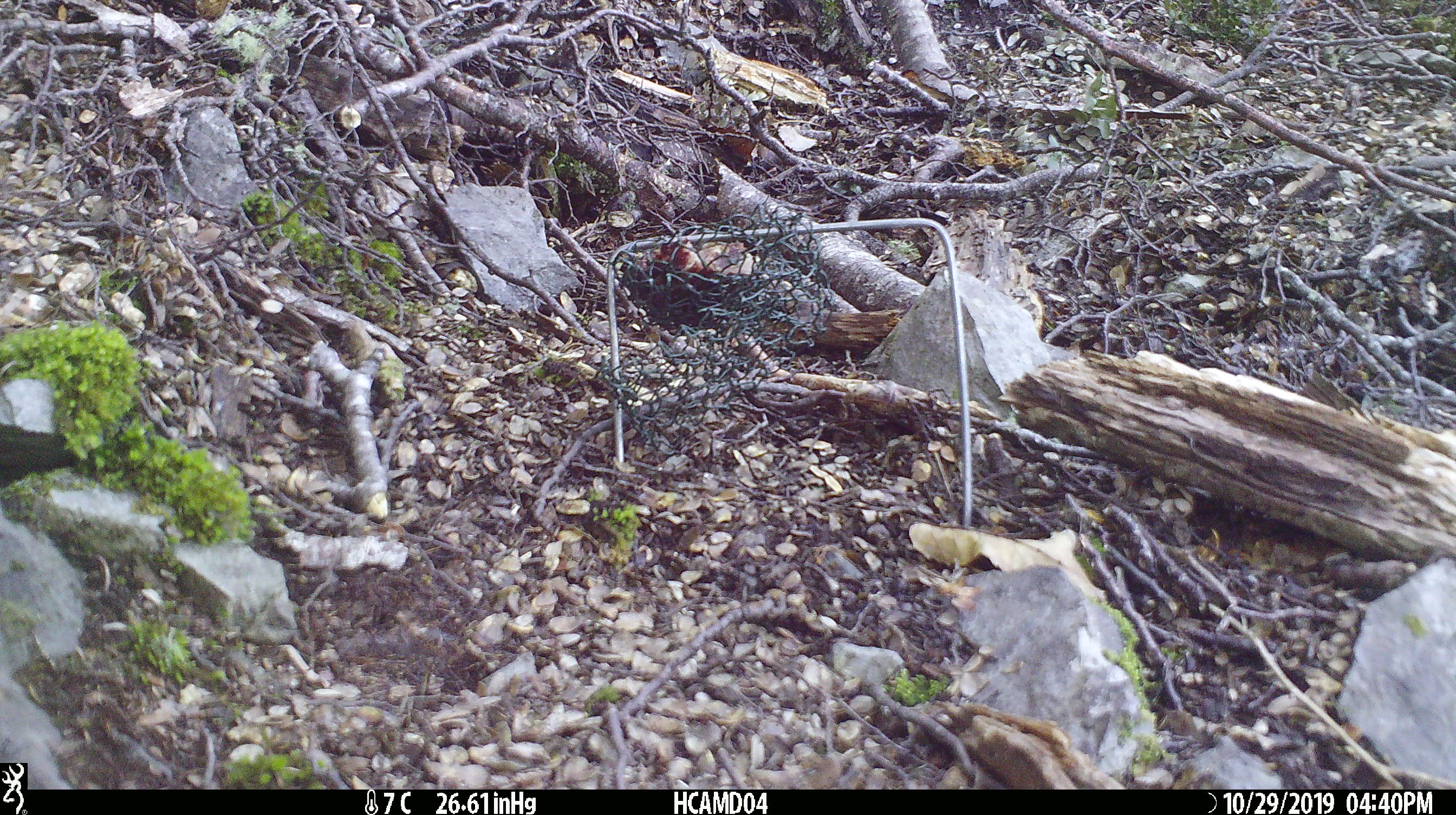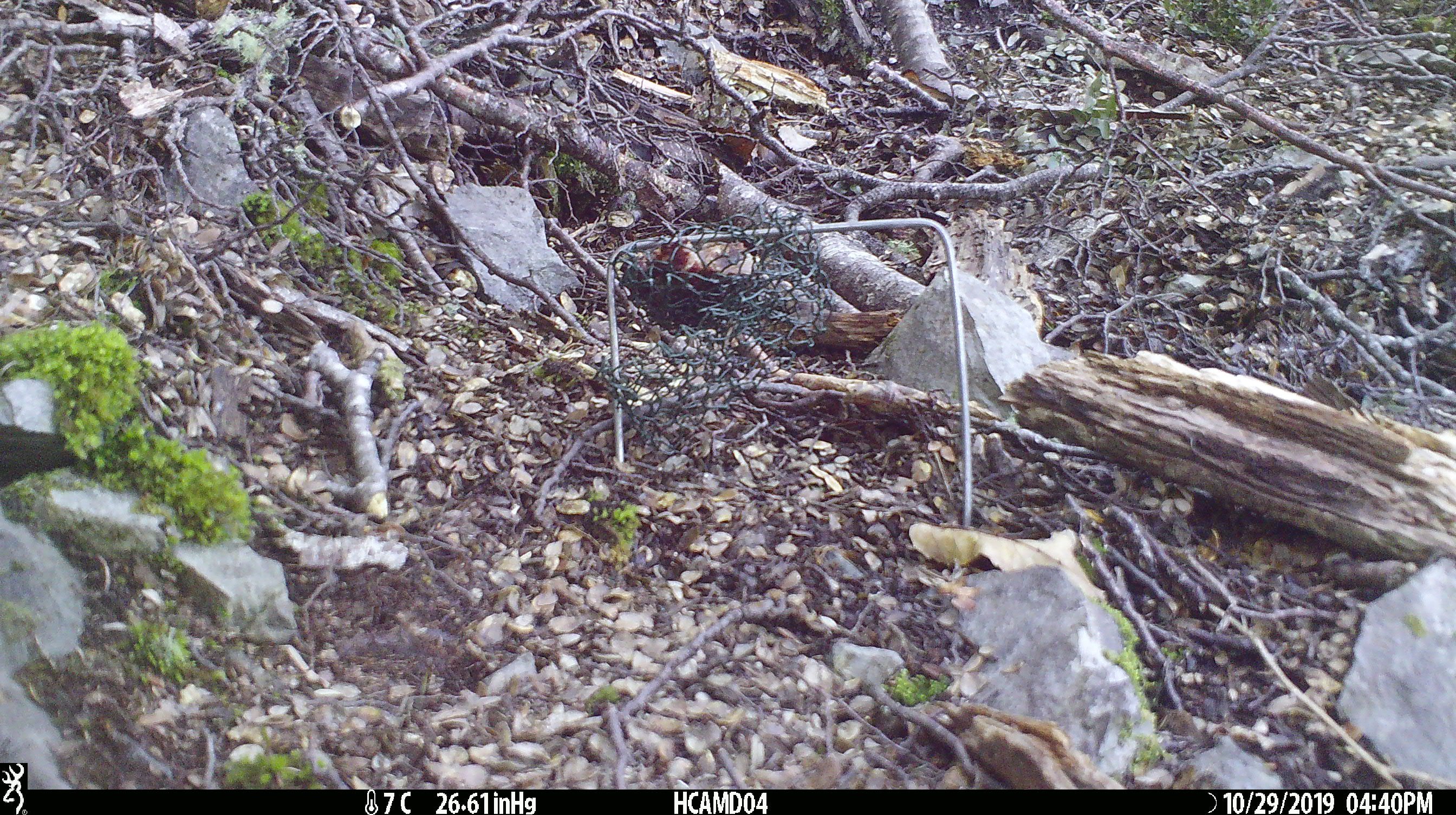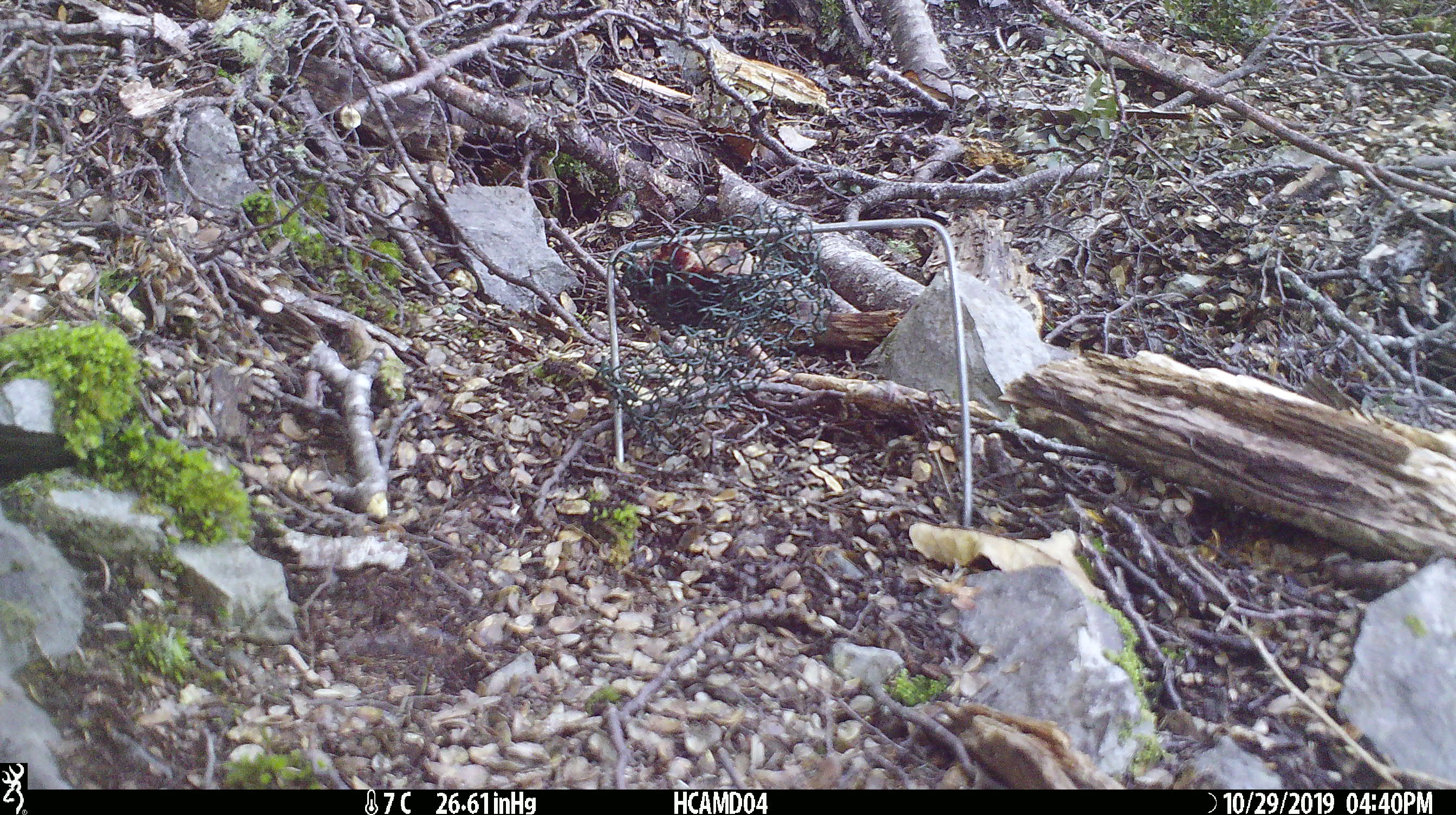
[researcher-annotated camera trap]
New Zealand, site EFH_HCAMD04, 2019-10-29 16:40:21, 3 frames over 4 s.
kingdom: Animalia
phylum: Chordata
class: Mammalia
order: Rodentia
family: Muridae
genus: Mus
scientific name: Mus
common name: mouse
Mouse (Mus).